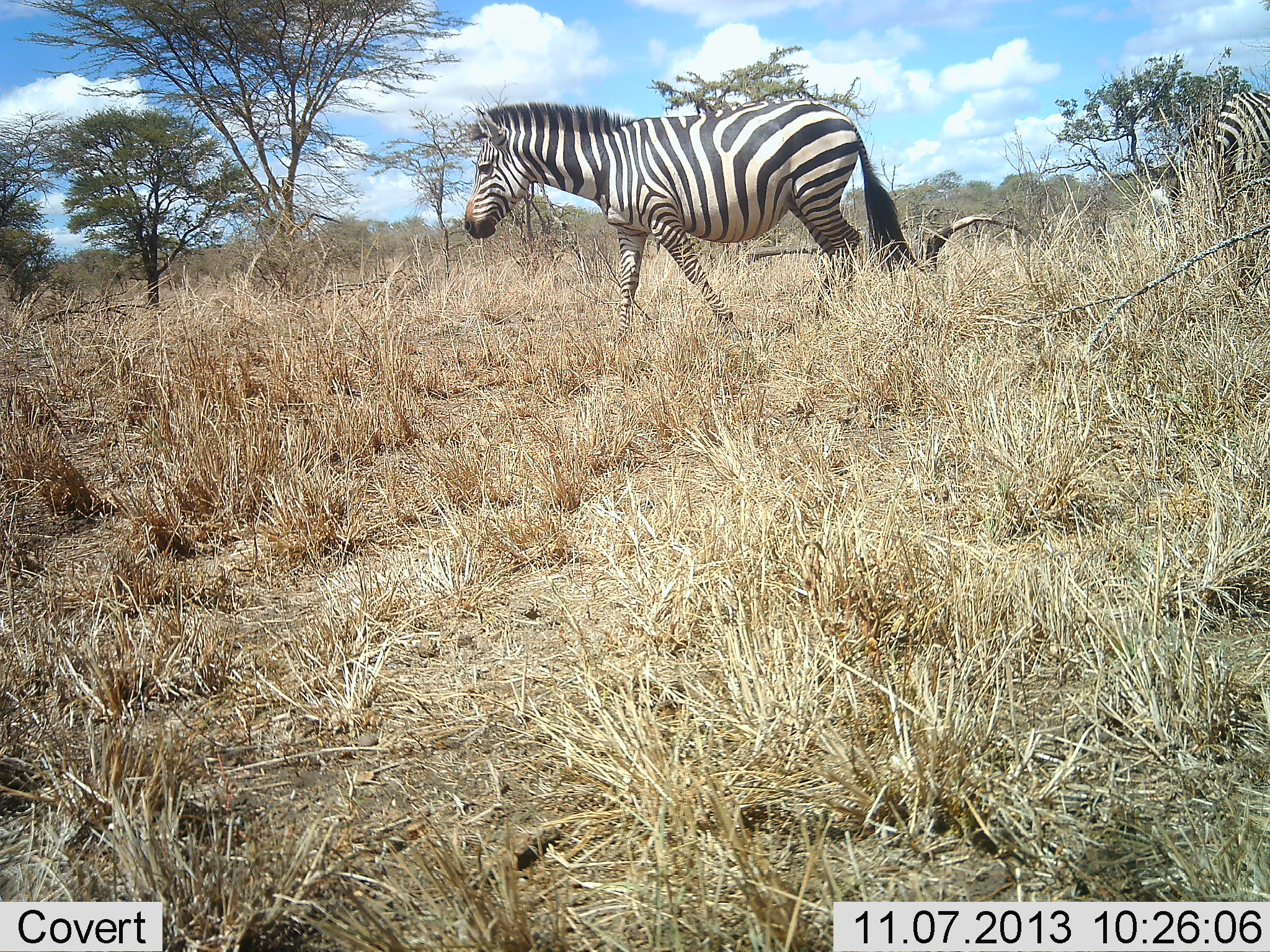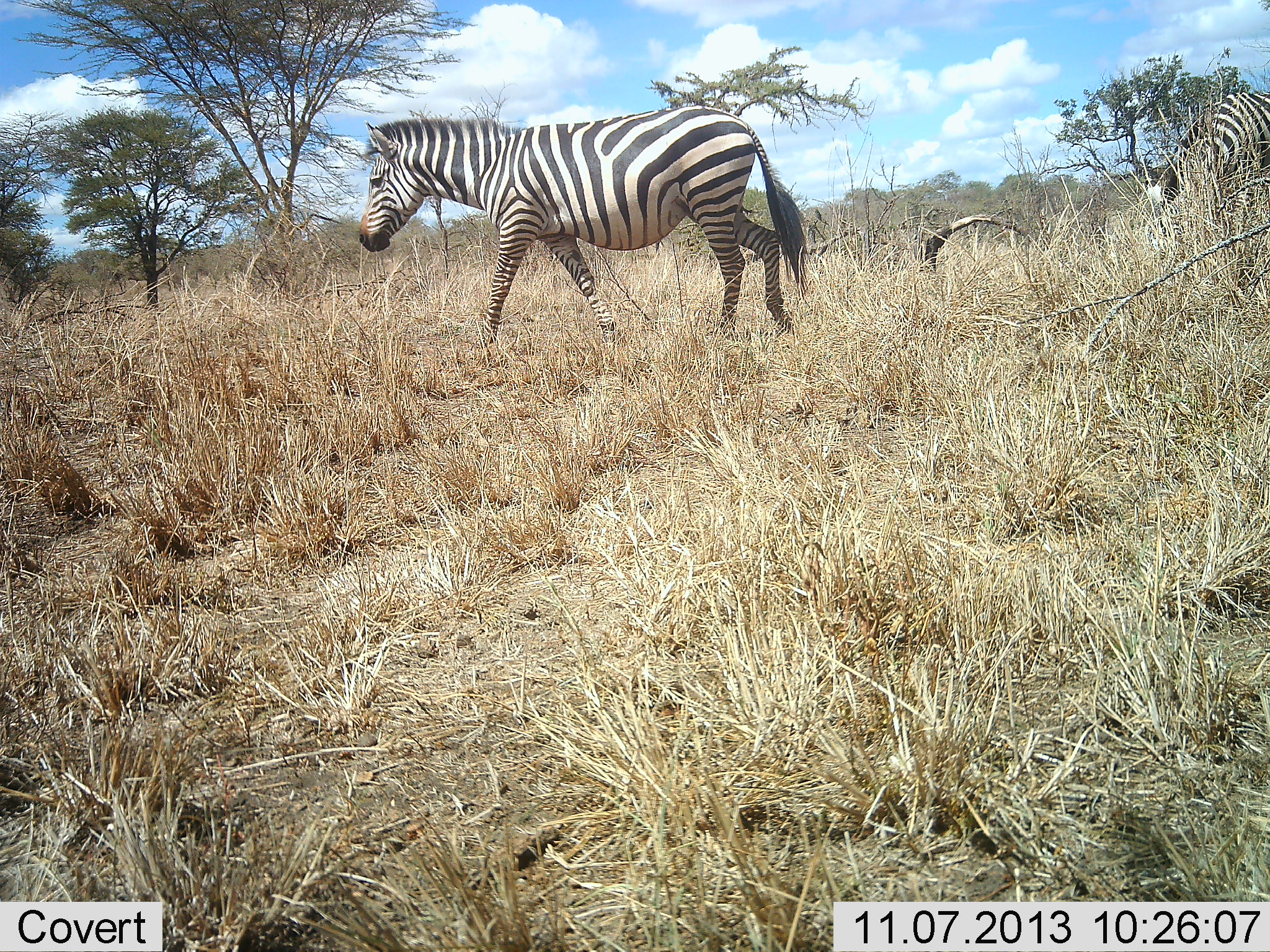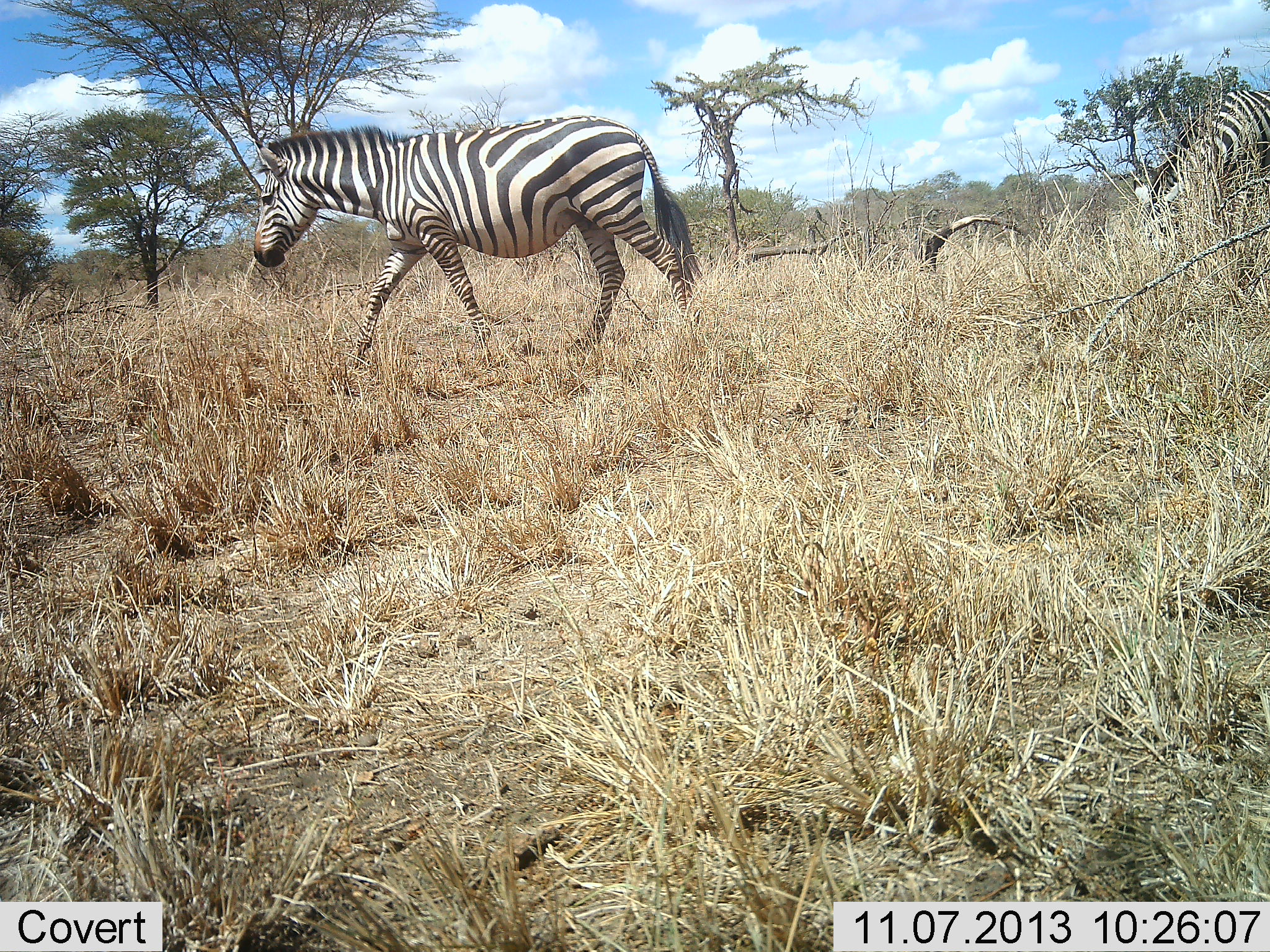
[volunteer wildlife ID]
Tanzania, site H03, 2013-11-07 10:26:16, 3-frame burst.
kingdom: Animalia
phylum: Chordata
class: Mammalia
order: Perissodactyla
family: Equidae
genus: Equus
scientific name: Equus quagga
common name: plains zebra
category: zebra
Zebra (plains zebra) (Equus quagga), count 2. Behavior (volunteer vote fractions): standing 40%, resting 0%, moving 90%, interacting 0%. Young present (vote fraction): 0%. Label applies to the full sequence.